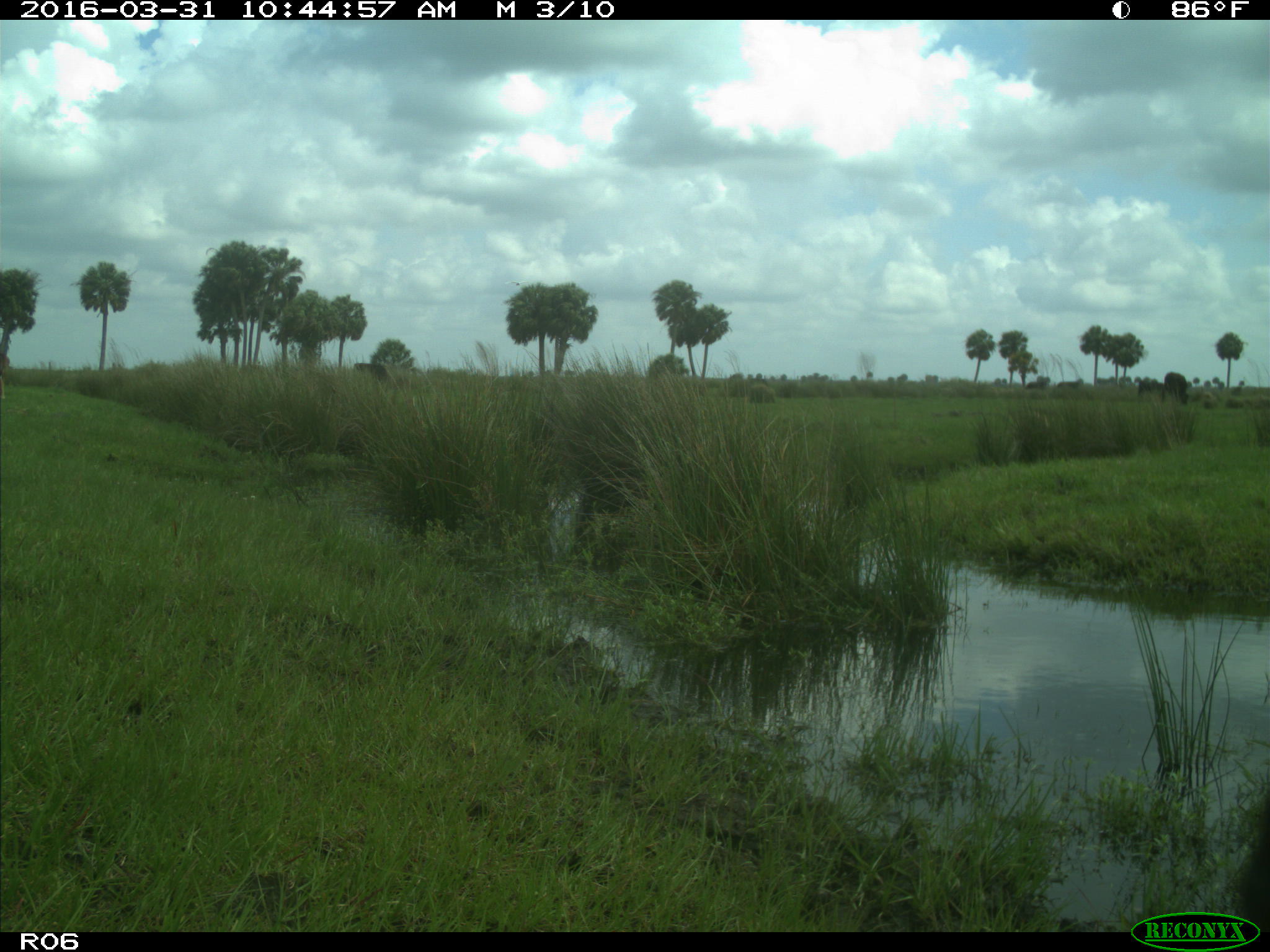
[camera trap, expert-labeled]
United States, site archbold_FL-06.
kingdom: Animalia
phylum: Chordata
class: Mammalia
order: Artiodactyla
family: Bovidae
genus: Bos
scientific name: Bos taurus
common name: domestic cow